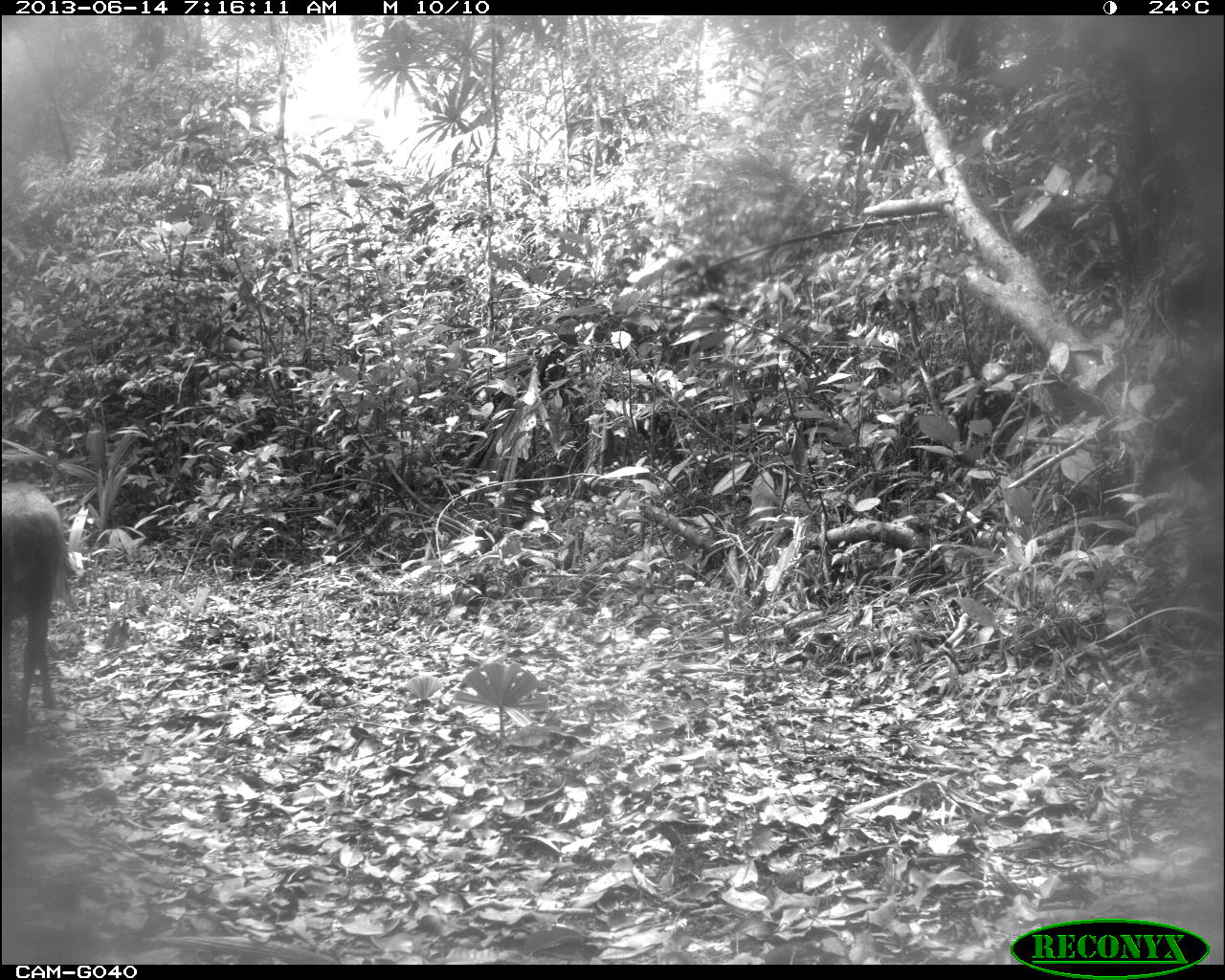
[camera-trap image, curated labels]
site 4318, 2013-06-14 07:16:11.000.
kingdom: Animalia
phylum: Chordata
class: Mammalia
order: Artiodactyla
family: Cervidae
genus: Mazama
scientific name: Mazama temama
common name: central american red brocket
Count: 1.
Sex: male.